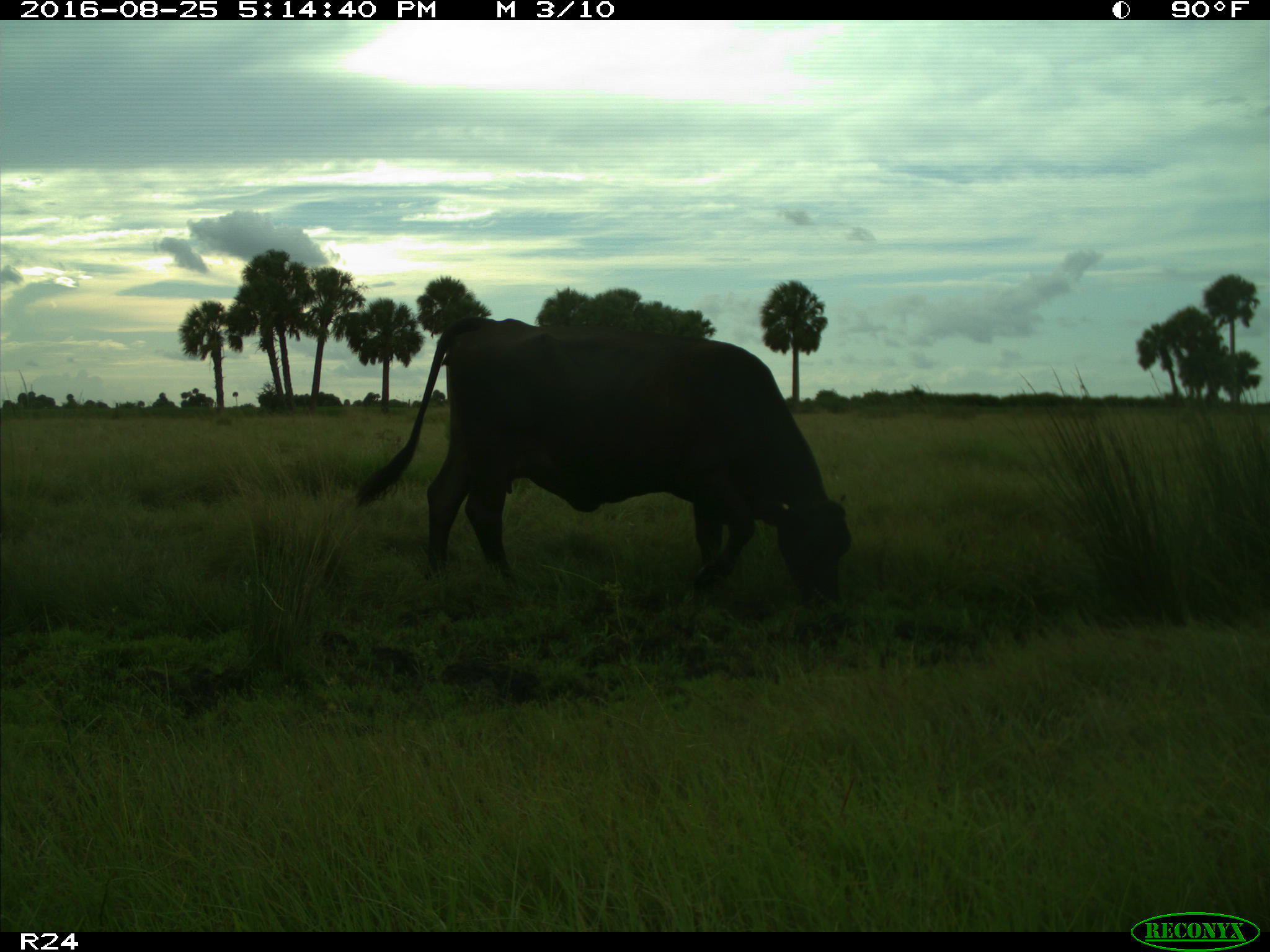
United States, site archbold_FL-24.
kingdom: Animalia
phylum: Chordata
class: Mammalia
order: Artiodactyla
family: Bovidae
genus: Bos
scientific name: Bos taurus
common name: domestic cow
Bos taurus (domestic cow).